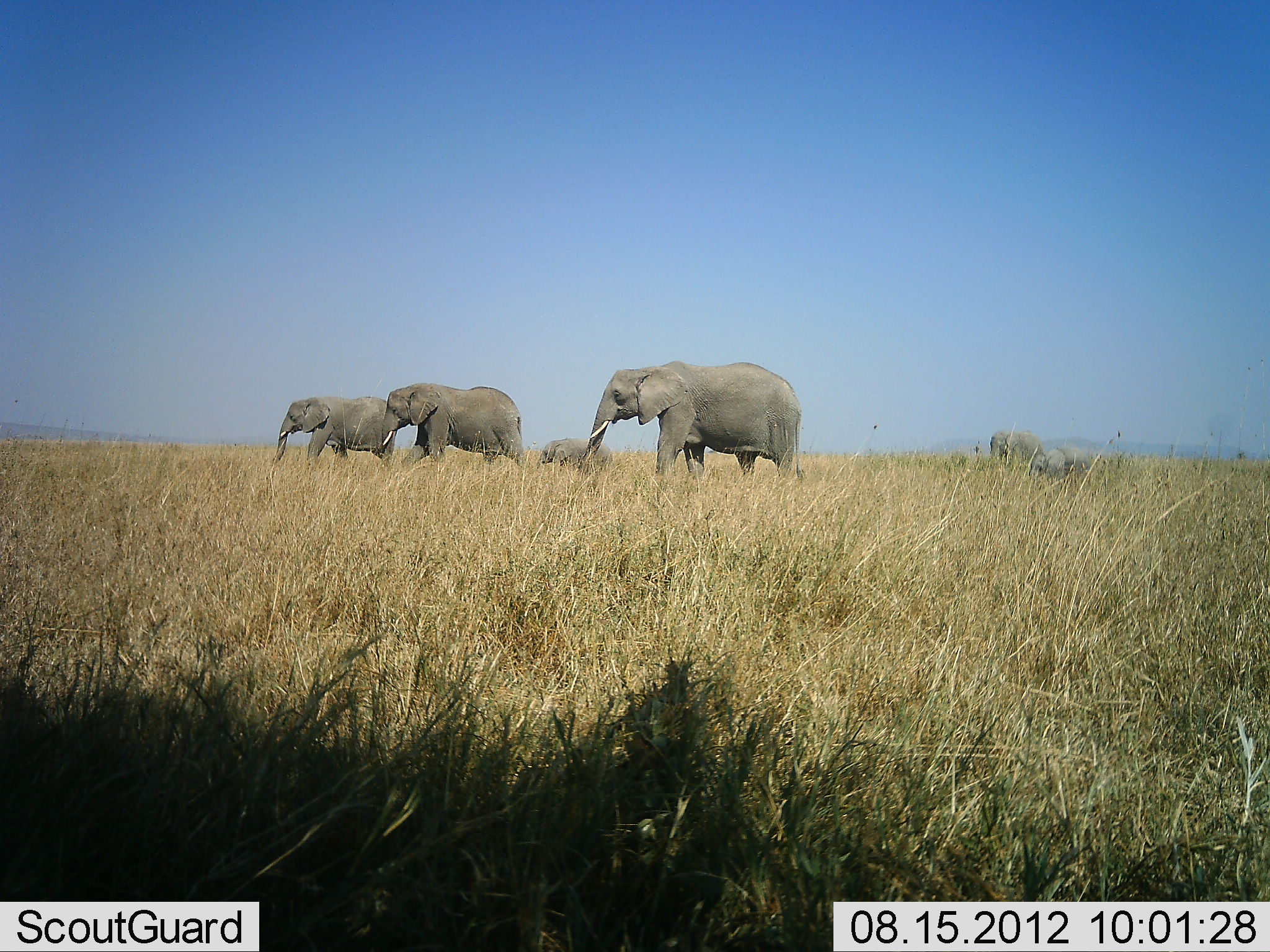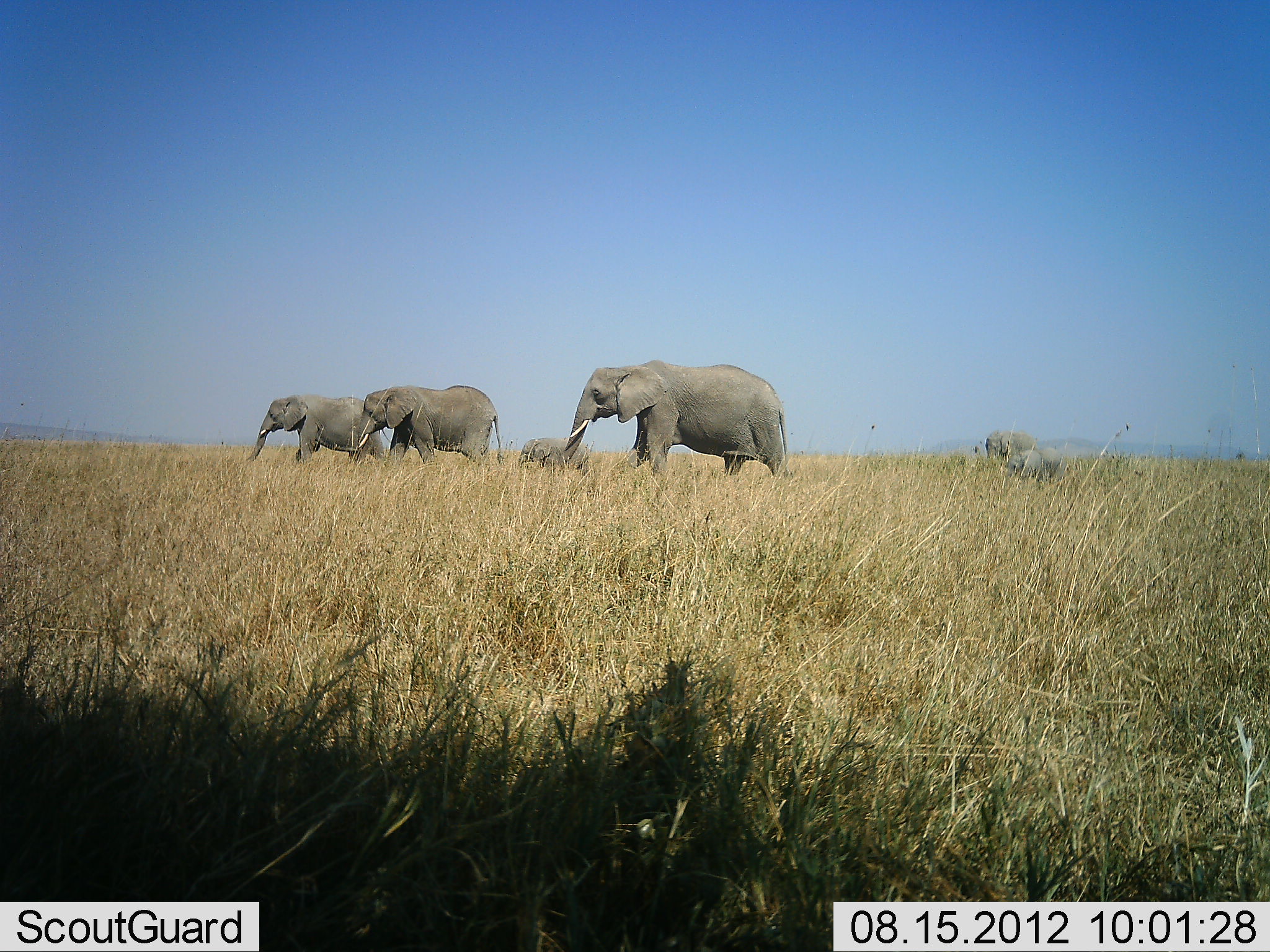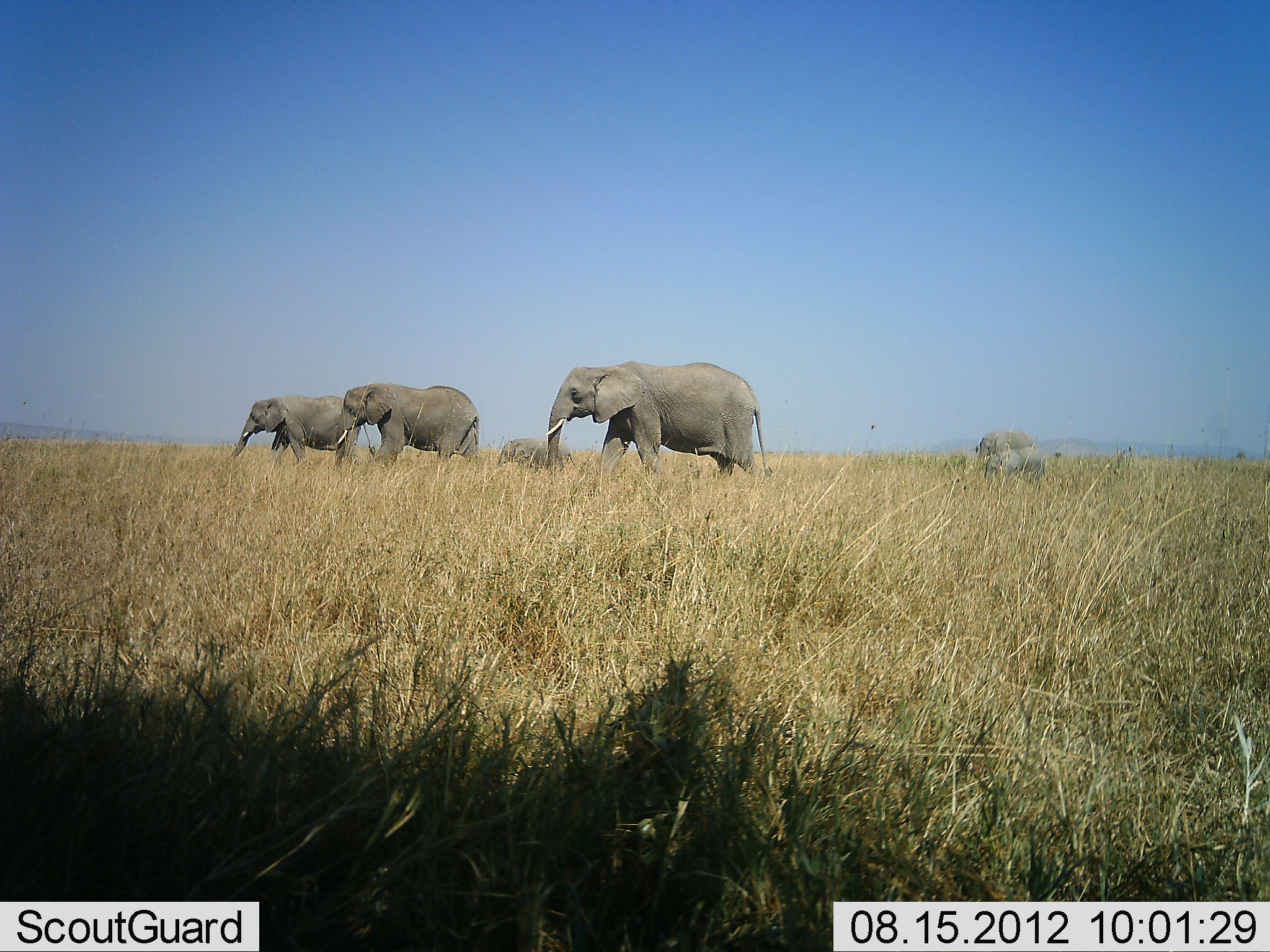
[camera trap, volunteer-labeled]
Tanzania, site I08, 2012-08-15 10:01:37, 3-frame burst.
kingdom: Animalia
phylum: Chordata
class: Mammalia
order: Proboscidea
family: Elephantidae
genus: Loxodonta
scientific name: Loxodonta africana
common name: african bush elephant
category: elephant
Elephant (african bush elephant) (Loxodonta africana), count 6. Behavior (volunteer vote fractions): standing 10%, resting 0%, moving 100%, interacting 0%. Young present (vote fraction): 50%. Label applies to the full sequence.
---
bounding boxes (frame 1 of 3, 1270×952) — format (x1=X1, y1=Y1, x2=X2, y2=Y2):
animal: (x1=579, y1=361, x2=808, y2=488); (x1=380, y1=384, x2=529, y2=465); (x1=270, y1=395, x2=401, y2=470); (x1=535, y1=438, x2=612, y2=472); (x1=988, y1=430, x2=1044, y2=472); (x1=1028, y1=448, x2=1065, y2=482); (x1=1061, y1=446, x2=1085, y2=463)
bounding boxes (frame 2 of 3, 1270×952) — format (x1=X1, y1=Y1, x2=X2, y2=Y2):
animal: (x1=560, y1=360, x2=790, y2=483); (x1=351, y1=388, x2=504, y2=468); (x1=244, y1=394, x2=388, y2=468); (x1=516, y1=437, x2=591, y2=471); (x1=985, y1=431, x2=1039, y2=463); (x1=1005, y1=451, x2=1041, y2=476); (x1=1041, y1=446, x2=1063, y2=478)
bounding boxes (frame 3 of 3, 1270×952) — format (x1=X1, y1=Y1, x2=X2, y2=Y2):
animal: (x1=545, y1=361, x2=770, y2=482); (x1=332, y1=383, x2=484, y2=476); (x1=228, y1=395, x2=377, y2=467); (x1=497, y1=438, x2=571, y2=472); (x1=977, y1=430, x2=1036, y2=459); (x1=983, y1=450, x2=1018, y2=480); (x1=1020, y1=447, x2=1046, y2=470)